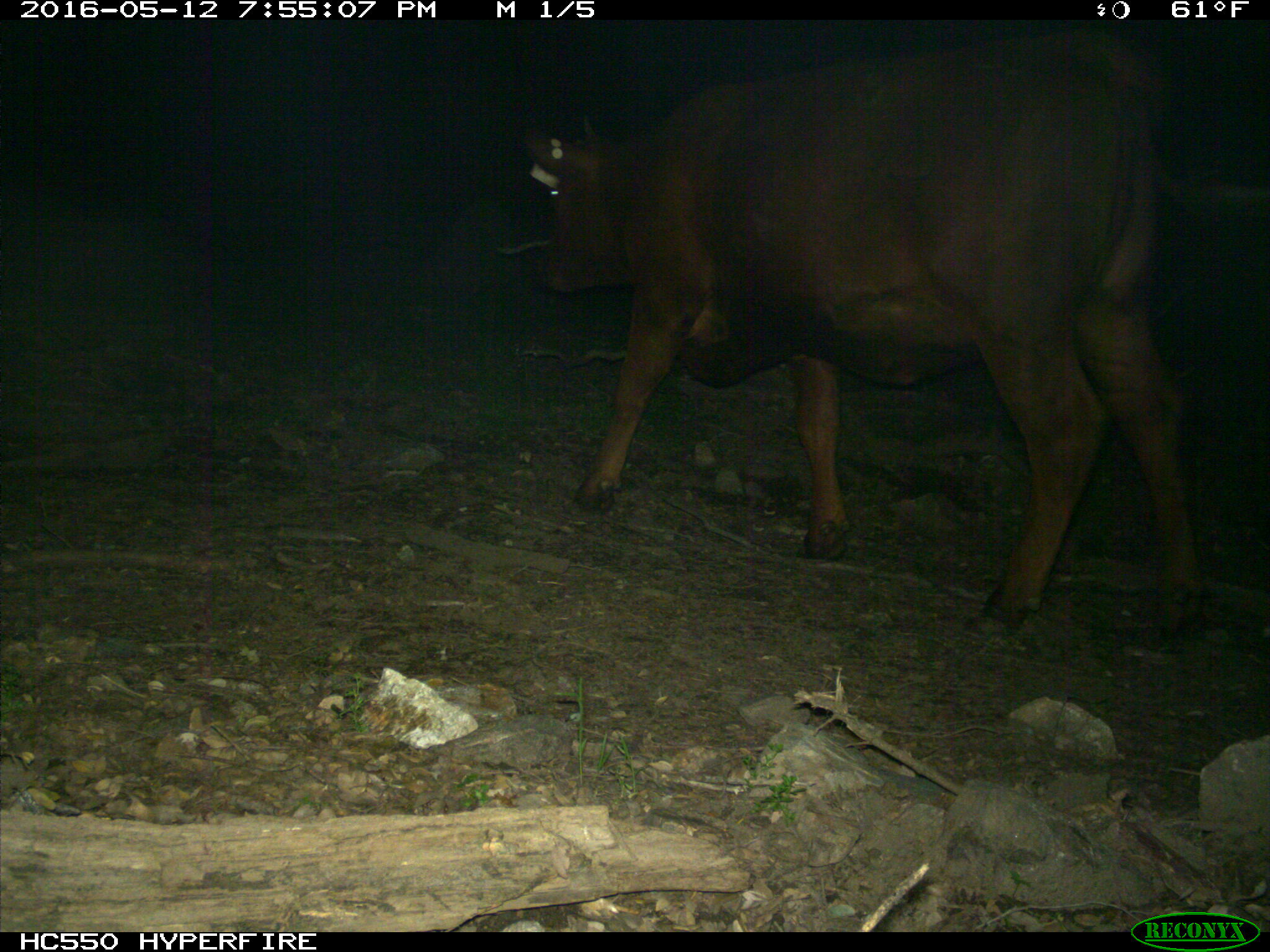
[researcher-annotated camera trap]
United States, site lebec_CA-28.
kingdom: Animalia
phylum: Chordata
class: Mammalia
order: Artiodactyla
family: Bovidae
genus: Bos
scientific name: Bos taurus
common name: domestic cow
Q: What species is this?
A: Bos taurus (domestic cow).